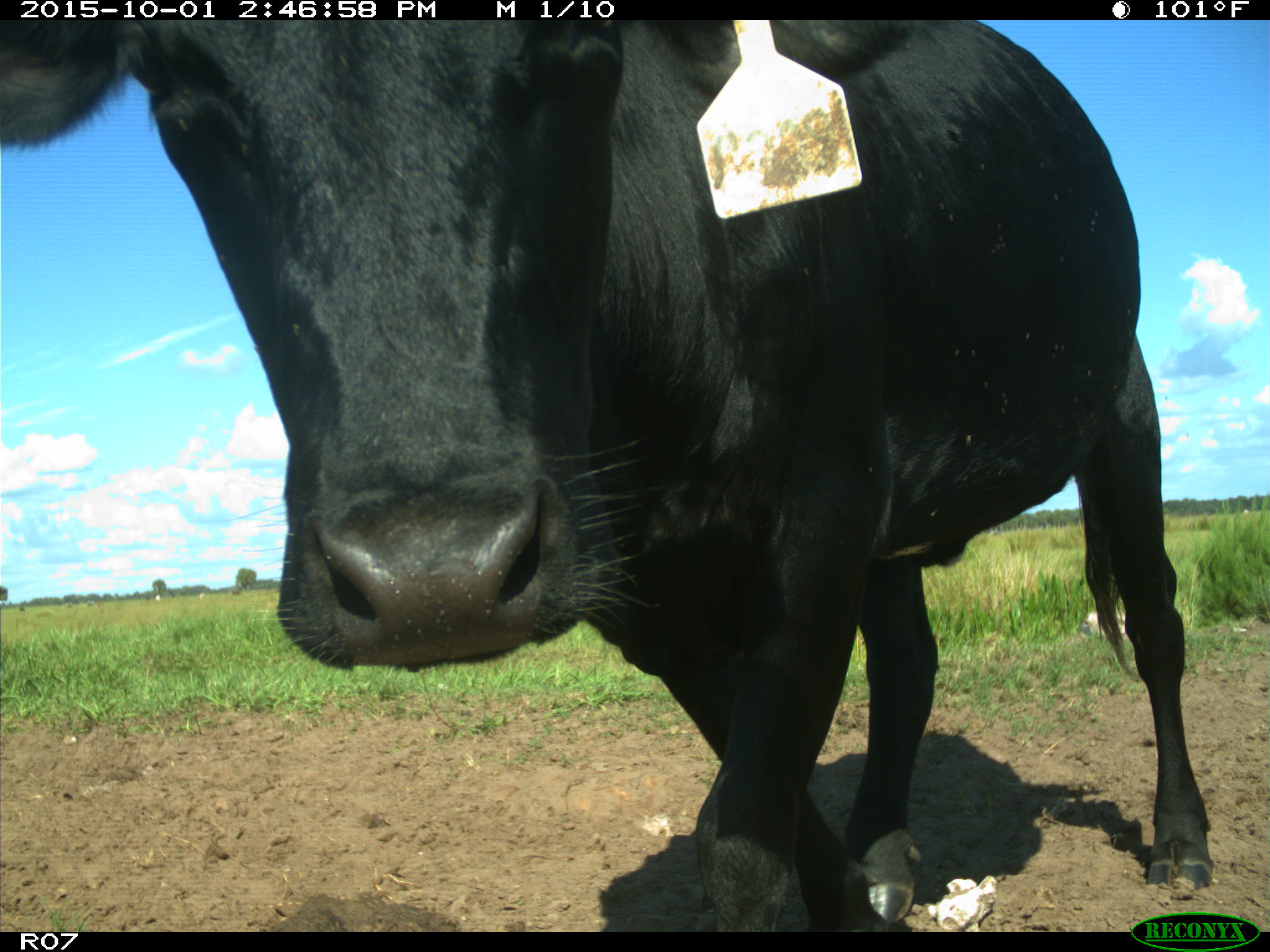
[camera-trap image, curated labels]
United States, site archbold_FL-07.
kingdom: Animalia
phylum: Chordata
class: Mammalia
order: Artiodactyla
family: Bovidae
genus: Bos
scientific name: Bos taurus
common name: domestic cow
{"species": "Bos taurus (domestic cow)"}